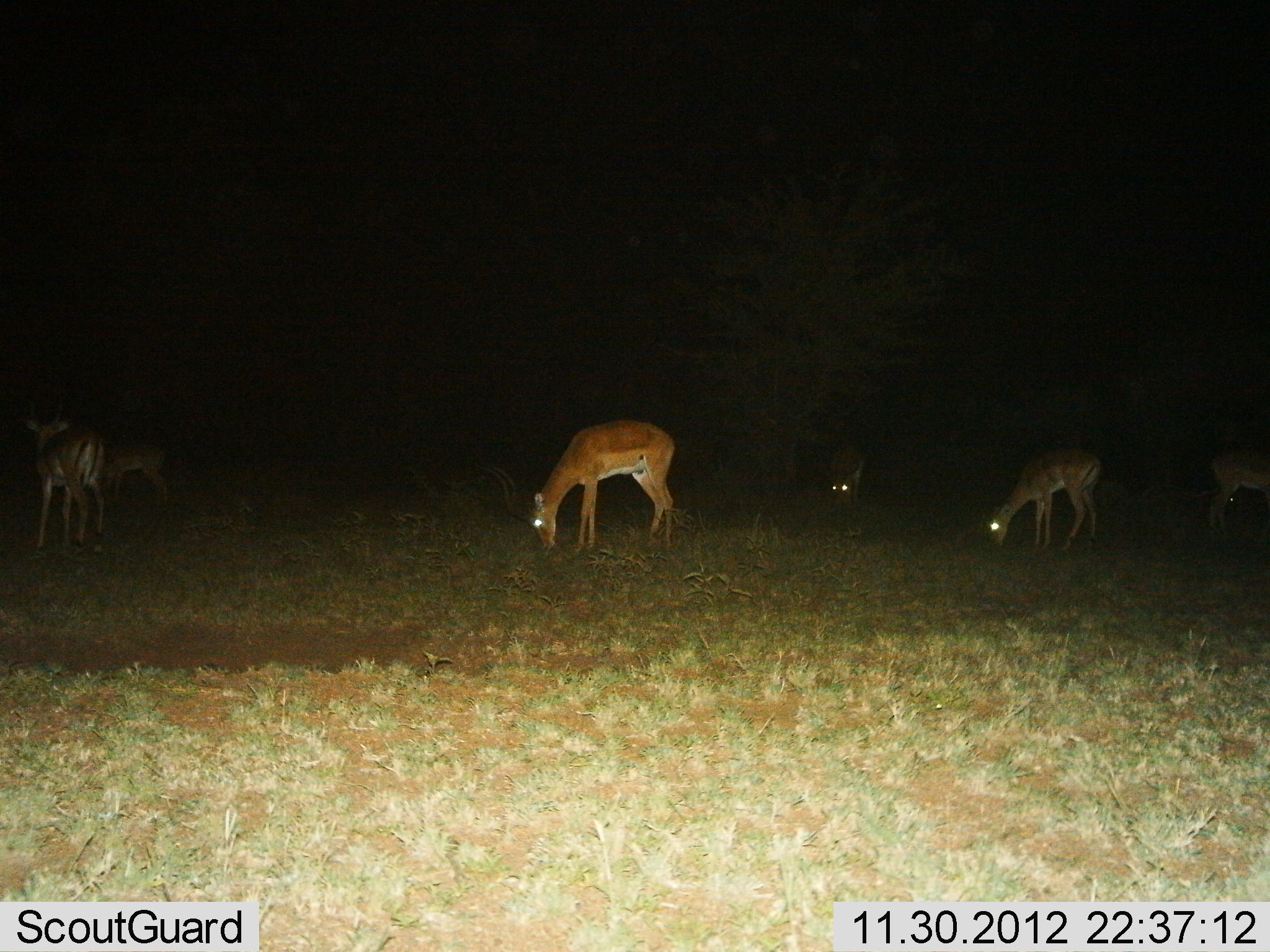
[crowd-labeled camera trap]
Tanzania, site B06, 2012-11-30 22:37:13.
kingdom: Animalia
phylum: Chordata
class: Mammalia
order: Artiodactyla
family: Bovidae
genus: Aepyceros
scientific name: Aepyceros melampus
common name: impala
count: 6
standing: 50%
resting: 0%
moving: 10%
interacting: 0%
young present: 0%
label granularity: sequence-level